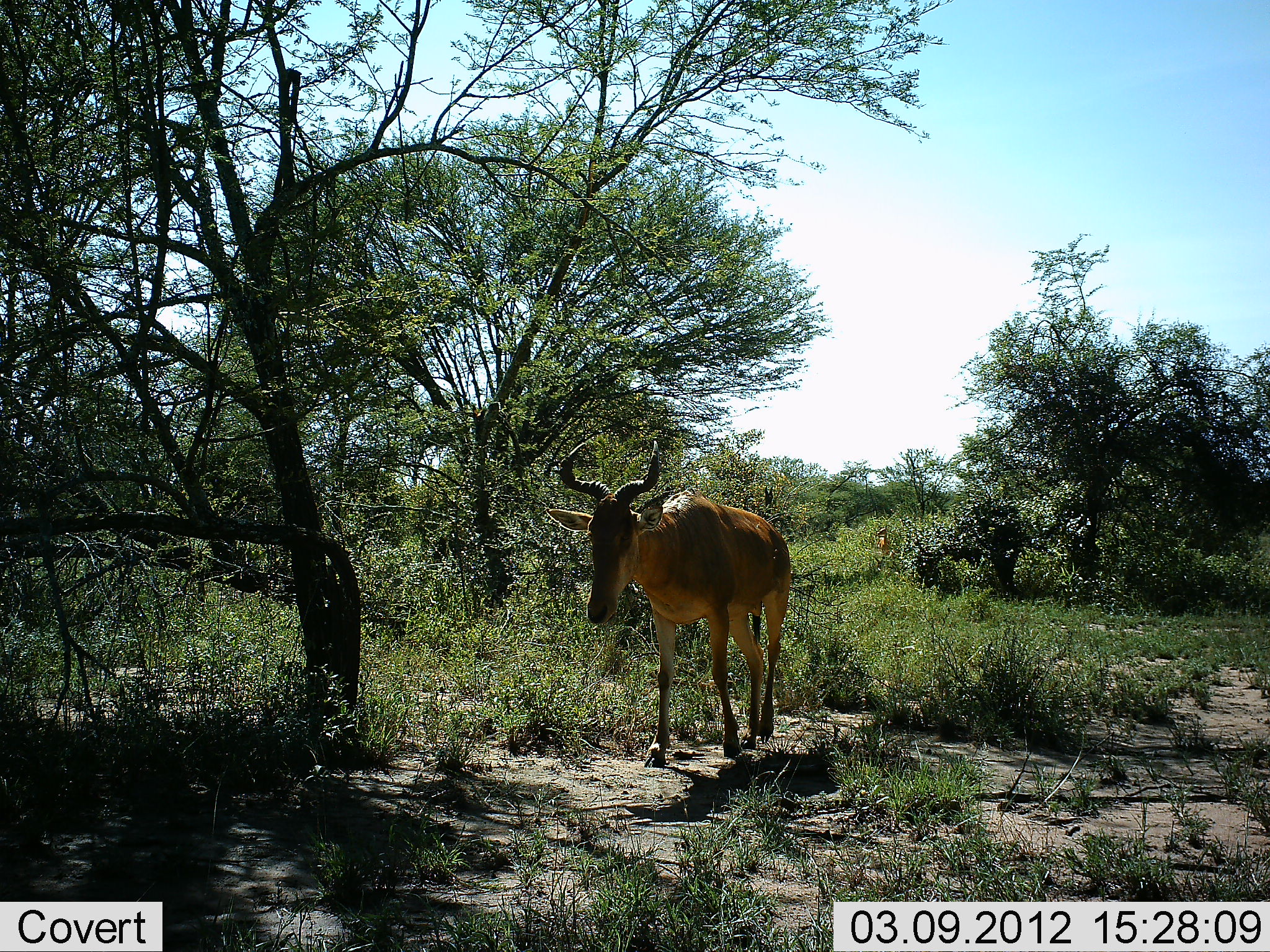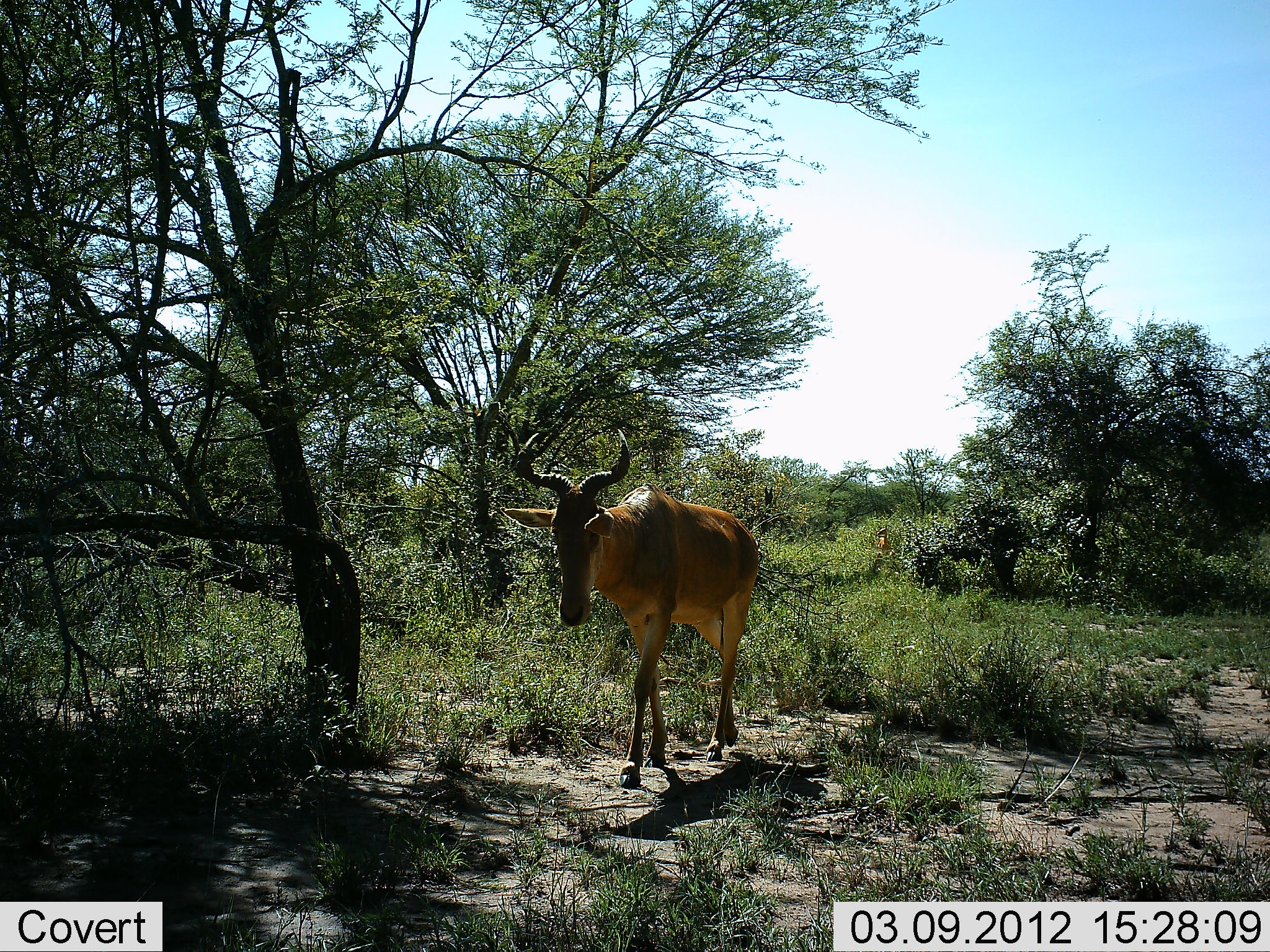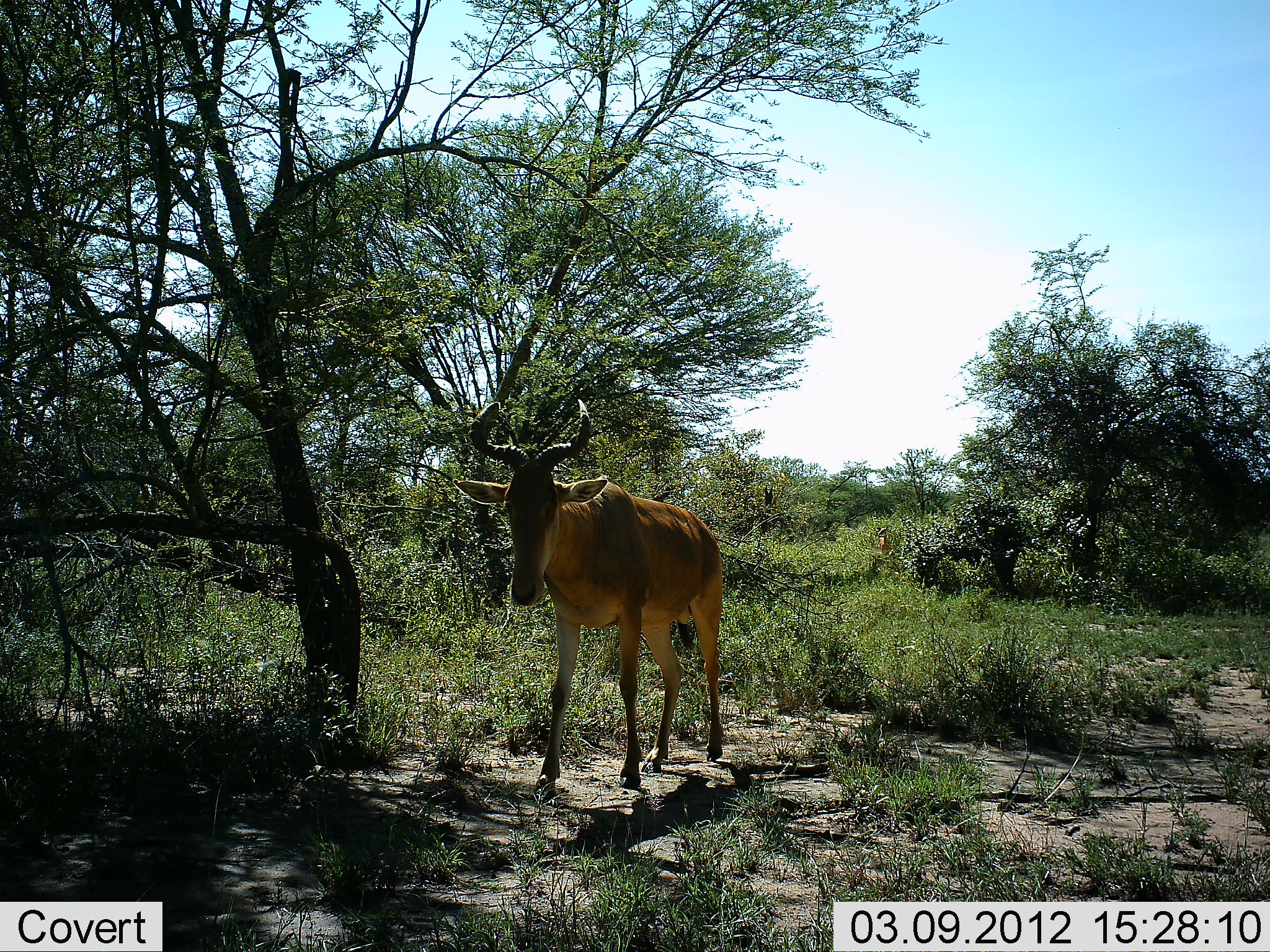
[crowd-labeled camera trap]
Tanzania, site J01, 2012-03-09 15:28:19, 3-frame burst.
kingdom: Animalia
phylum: Chordata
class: Mammalia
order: Artiodactyla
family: Bovidae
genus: Alcelaphus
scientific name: Alcelaphus buselaphus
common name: hartebeest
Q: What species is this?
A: Hartebeest (Alcelaphus buselaphus).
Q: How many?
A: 1.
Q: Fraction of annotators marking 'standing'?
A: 7%.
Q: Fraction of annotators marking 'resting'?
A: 0%.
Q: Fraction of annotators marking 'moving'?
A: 100%.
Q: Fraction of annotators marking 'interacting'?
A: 0%.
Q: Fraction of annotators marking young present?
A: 0%.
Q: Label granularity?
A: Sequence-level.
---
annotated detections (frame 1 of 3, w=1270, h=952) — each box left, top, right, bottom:
animal: 544, 440, 792, 768; 873, 524, 890, 553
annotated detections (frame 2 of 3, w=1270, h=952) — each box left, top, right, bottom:
animal: 500, 423, 758, 786; 871, 524, 891, 552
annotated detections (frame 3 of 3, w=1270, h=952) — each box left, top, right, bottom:
animal: 453, 399, 726, 804; 874, 525, 893, 553